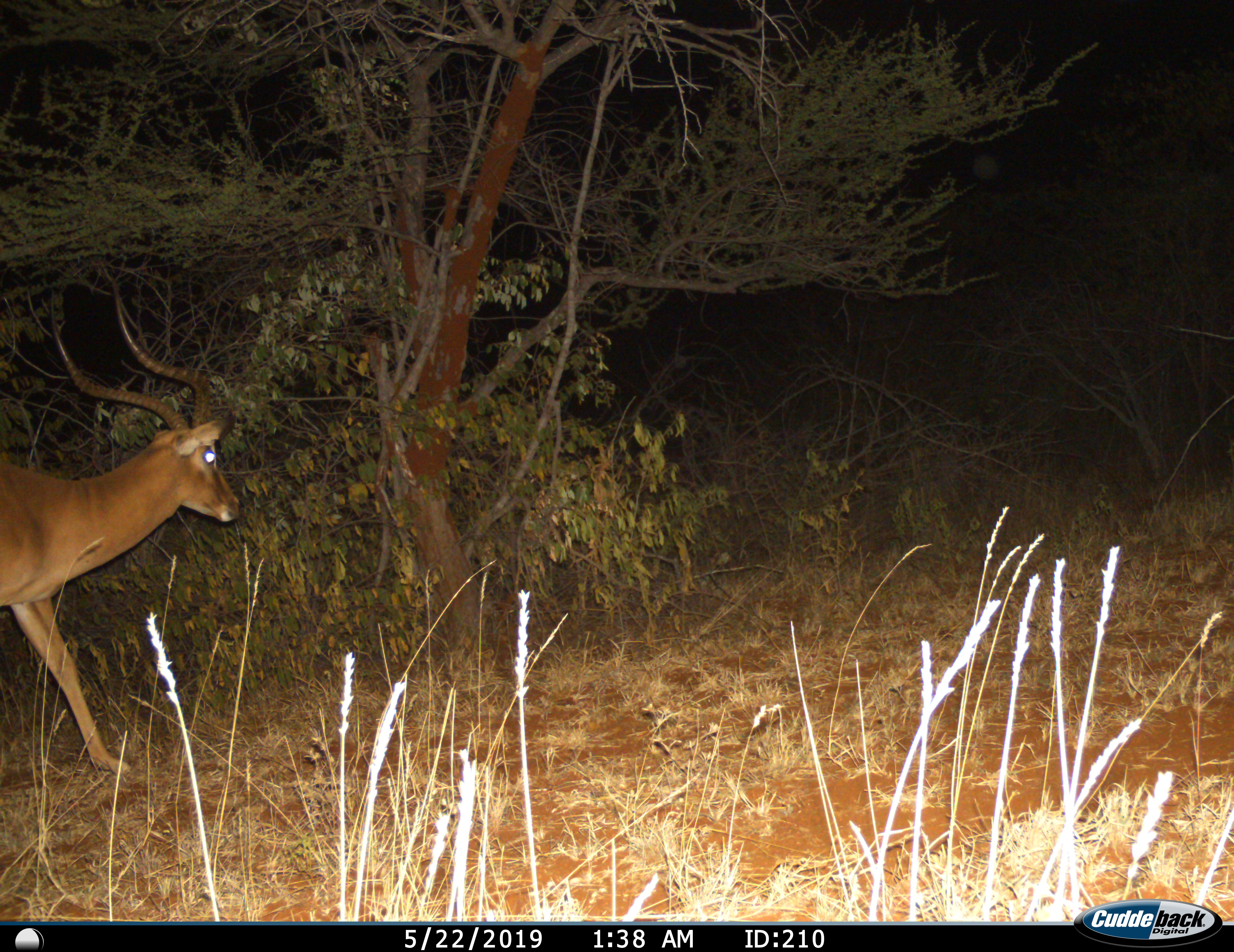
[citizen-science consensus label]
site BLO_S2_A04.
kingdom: Animalia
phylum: Chordata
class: Mammalia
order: Artiodactyla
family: Bovidae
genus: Aepyceros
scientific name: Aepyceros melampus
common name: impala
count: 1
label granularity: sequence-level